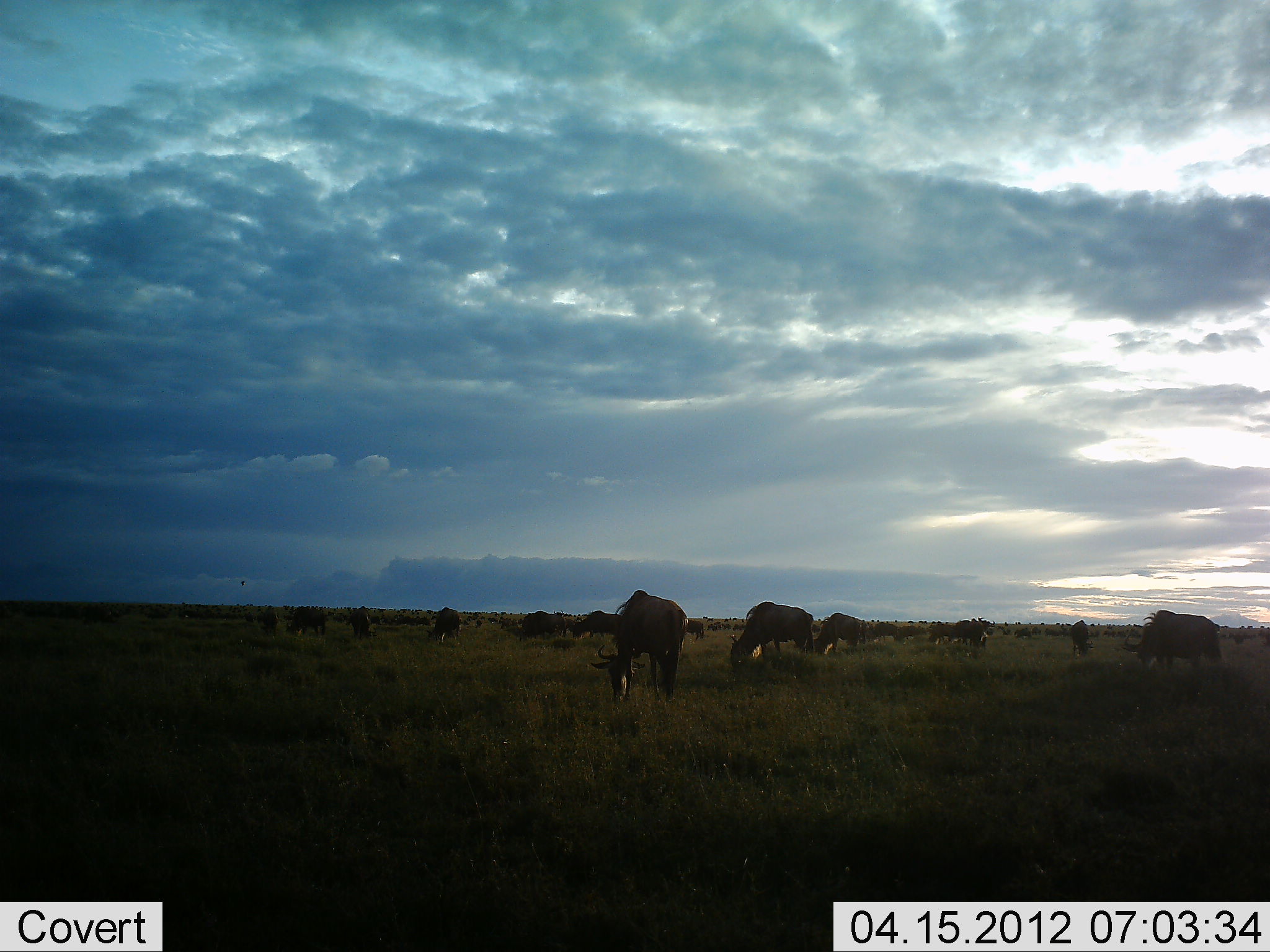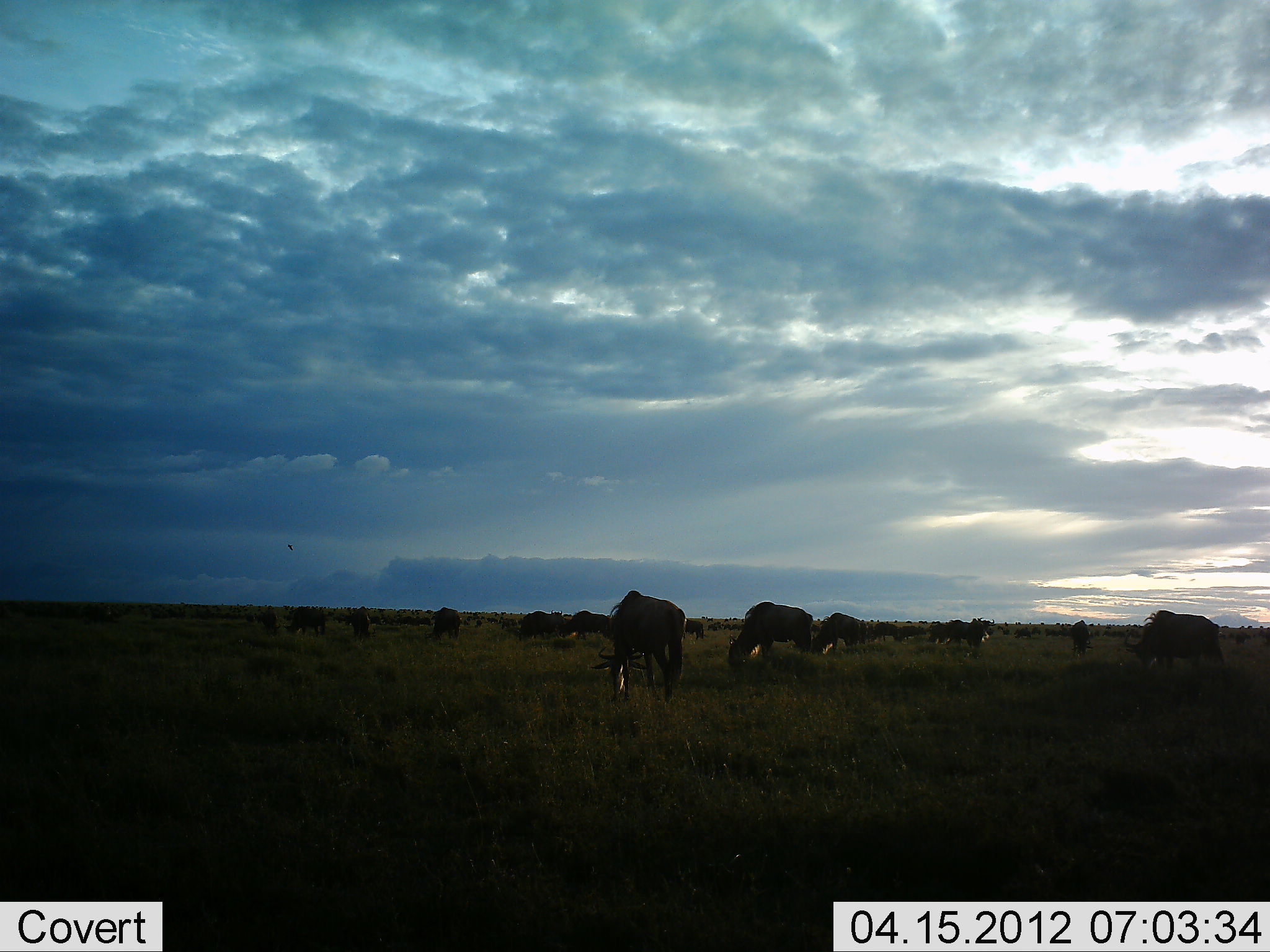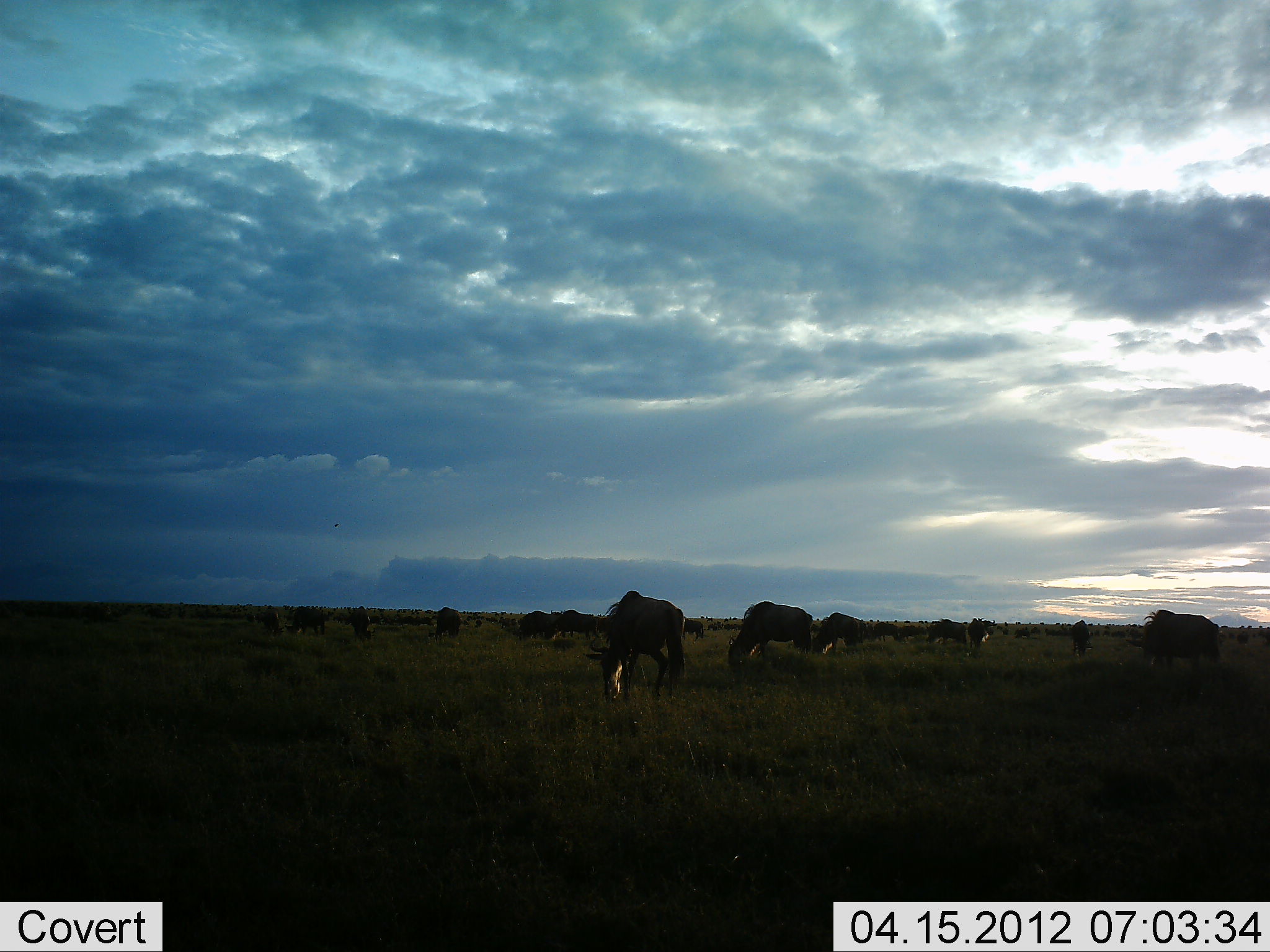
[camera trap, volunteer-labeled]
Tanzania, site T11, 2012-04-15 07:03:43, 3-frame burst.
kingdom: Animalia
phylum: Chordata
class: Mammalia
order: Artiodactyla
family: Bovidae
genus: Connochaetes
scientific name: Connochaetes taurinus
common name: blue wildebeest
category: wildebeest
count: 11-50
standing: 25%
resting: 0%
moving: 25%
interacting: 0%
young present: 0%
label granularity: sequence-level